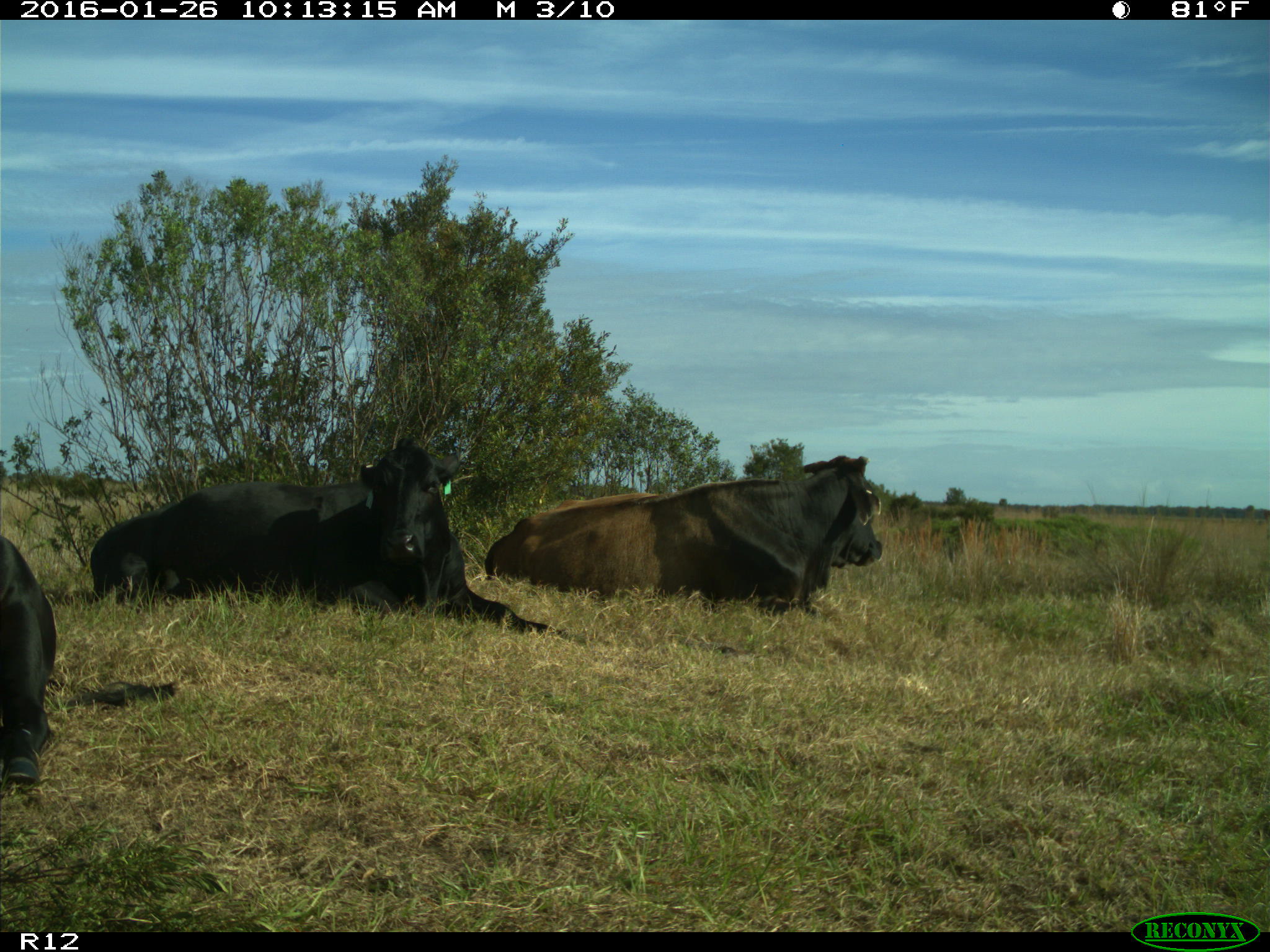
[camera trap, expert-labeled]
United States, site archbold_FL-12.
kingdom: Animalia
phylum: Chordata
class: Mammalia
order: Artiodactyla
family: Bovidae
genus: Bos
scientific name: Bos taurus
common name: domestic cow